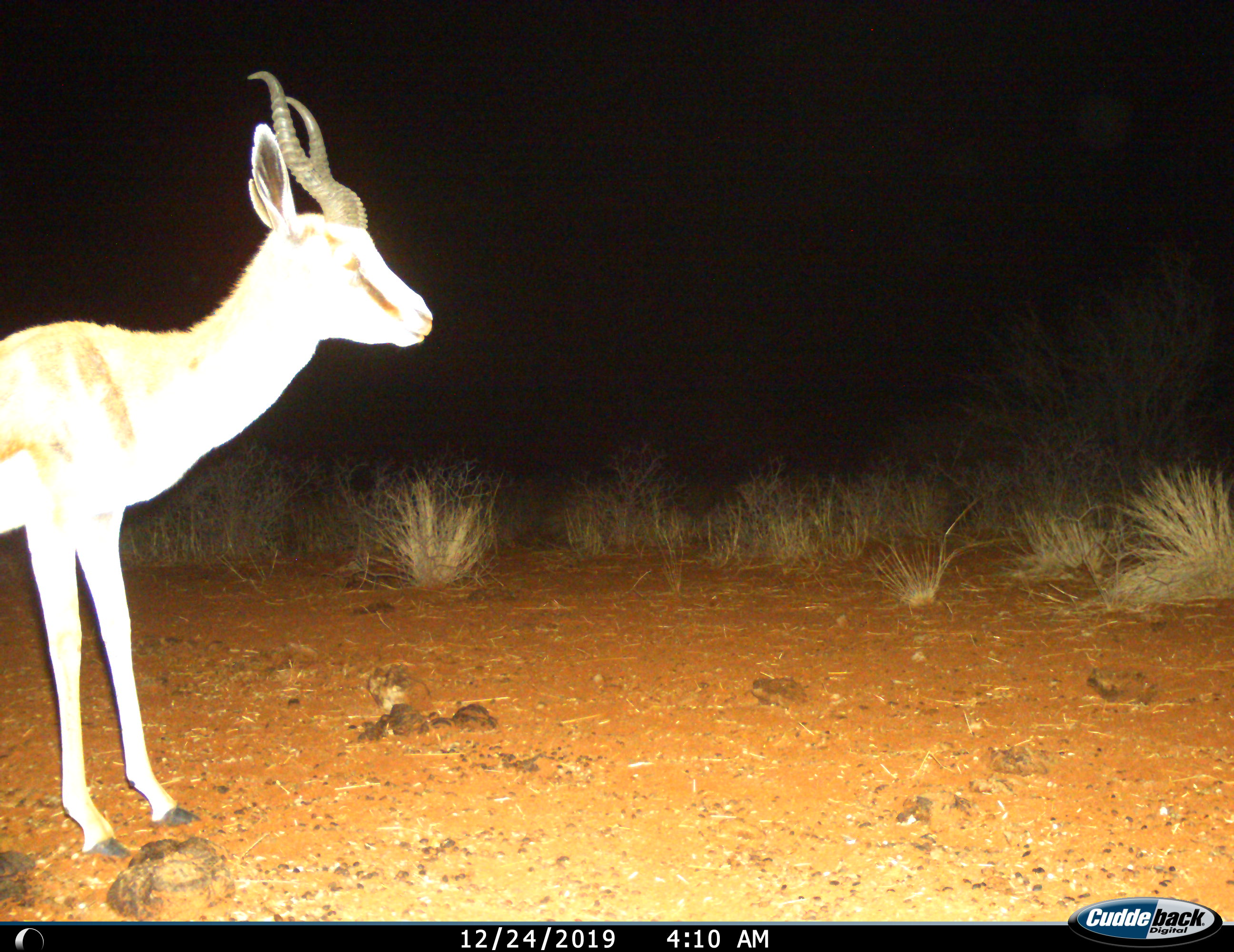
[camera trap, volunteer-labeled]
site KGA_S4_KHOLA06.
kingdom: Animalia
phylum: Chordata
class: Mammalia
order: Artiodactyla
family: Bovidae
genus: Antidorcas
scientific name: Antidorcas marsupialis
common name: springbok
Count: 1.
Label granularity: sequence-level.